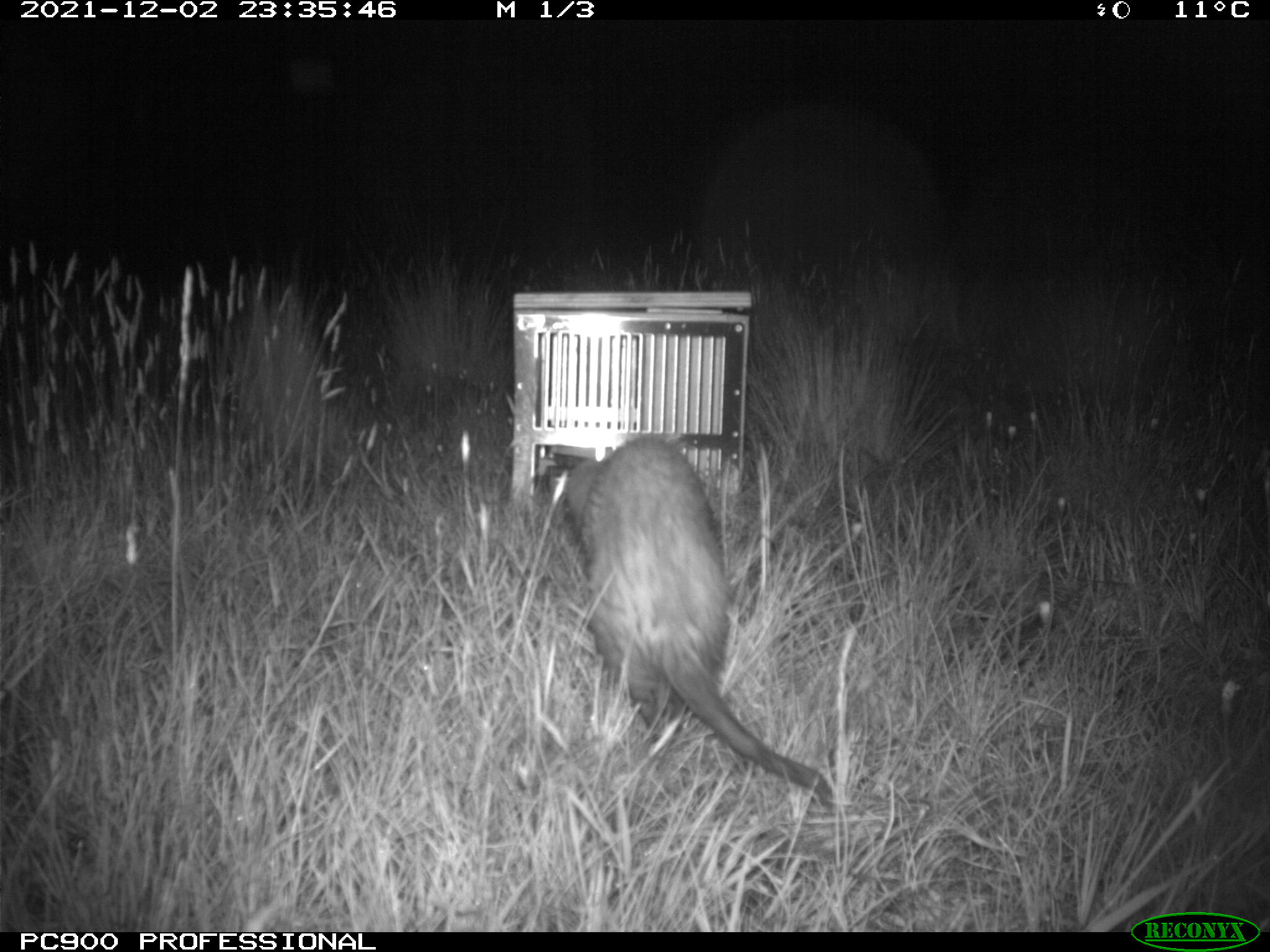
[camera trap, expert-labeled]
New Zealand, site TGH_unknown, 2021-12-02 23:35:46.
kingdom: Animalia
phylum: Chordata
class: Mammalia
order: Carnivora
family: Mustelidae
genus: Mustela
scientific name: Mustela furo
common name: ferret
Ferret (Mustela furo).